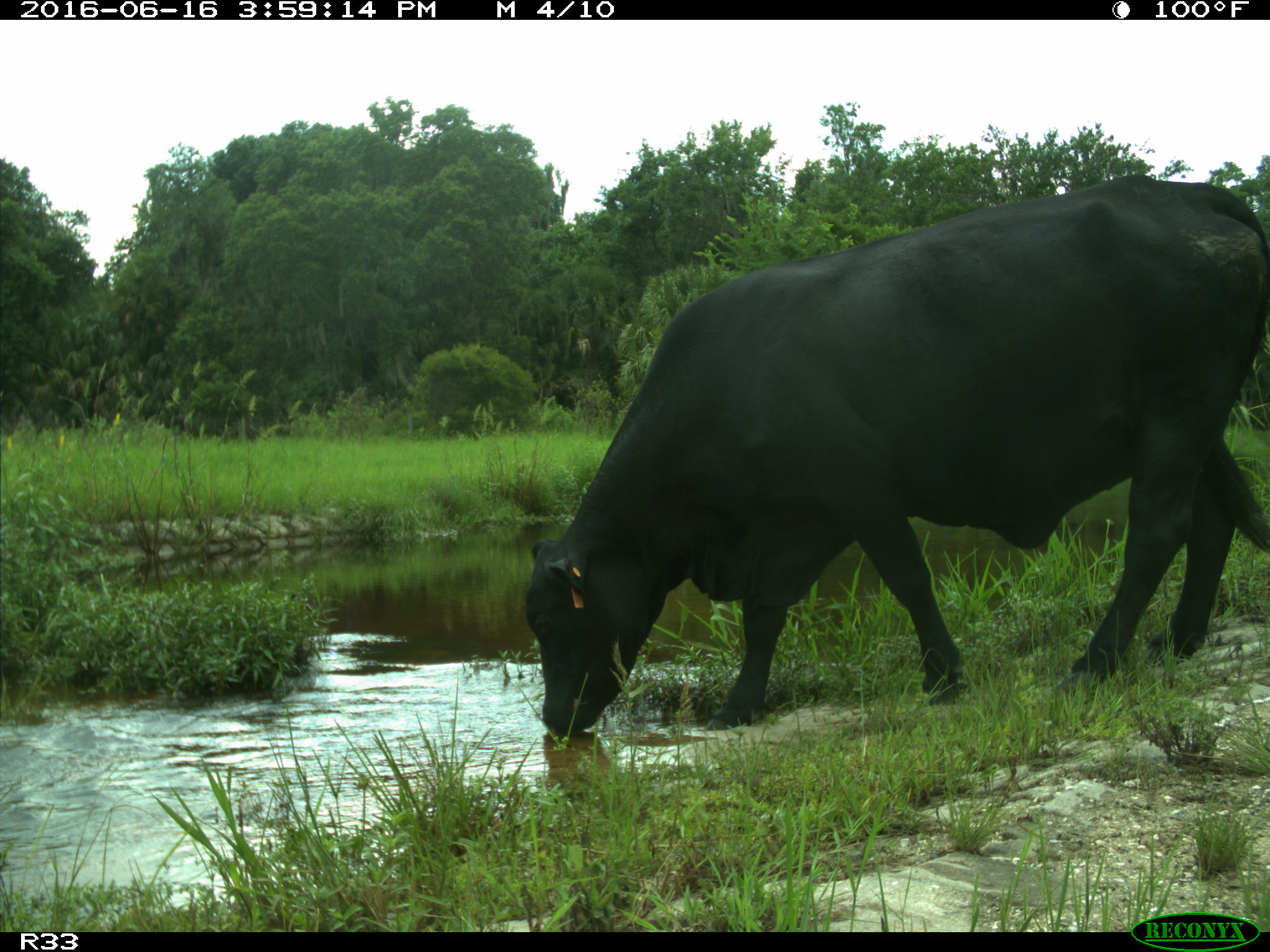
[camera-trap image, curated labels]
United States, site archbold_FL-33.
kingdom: Animalia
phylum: Chordata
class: Mammalia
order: Artiodactyla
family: Bovidae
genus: Bos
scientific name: Bos taurus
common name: domestic cow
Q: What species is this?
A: Bos taurus (domestic cow).